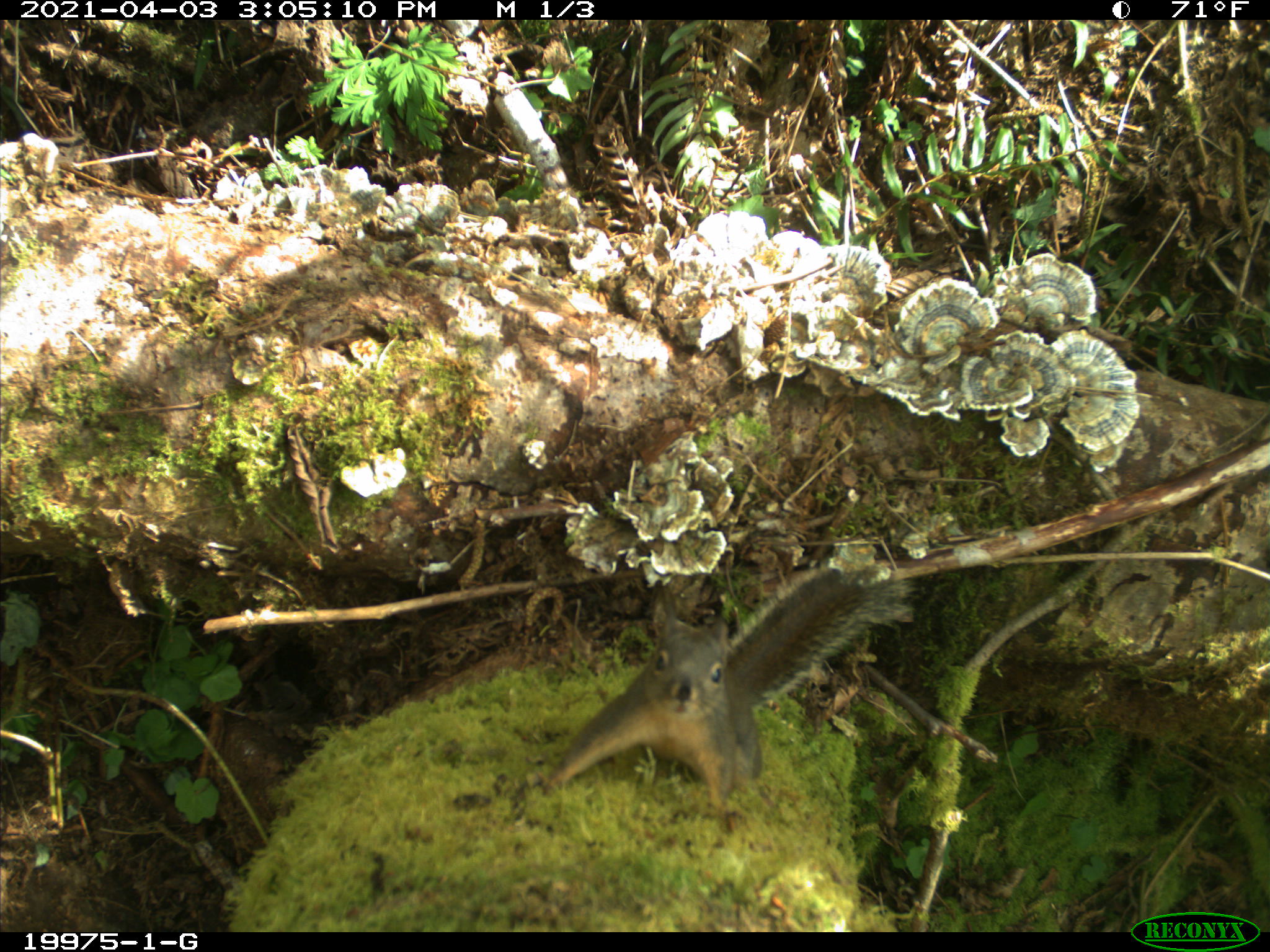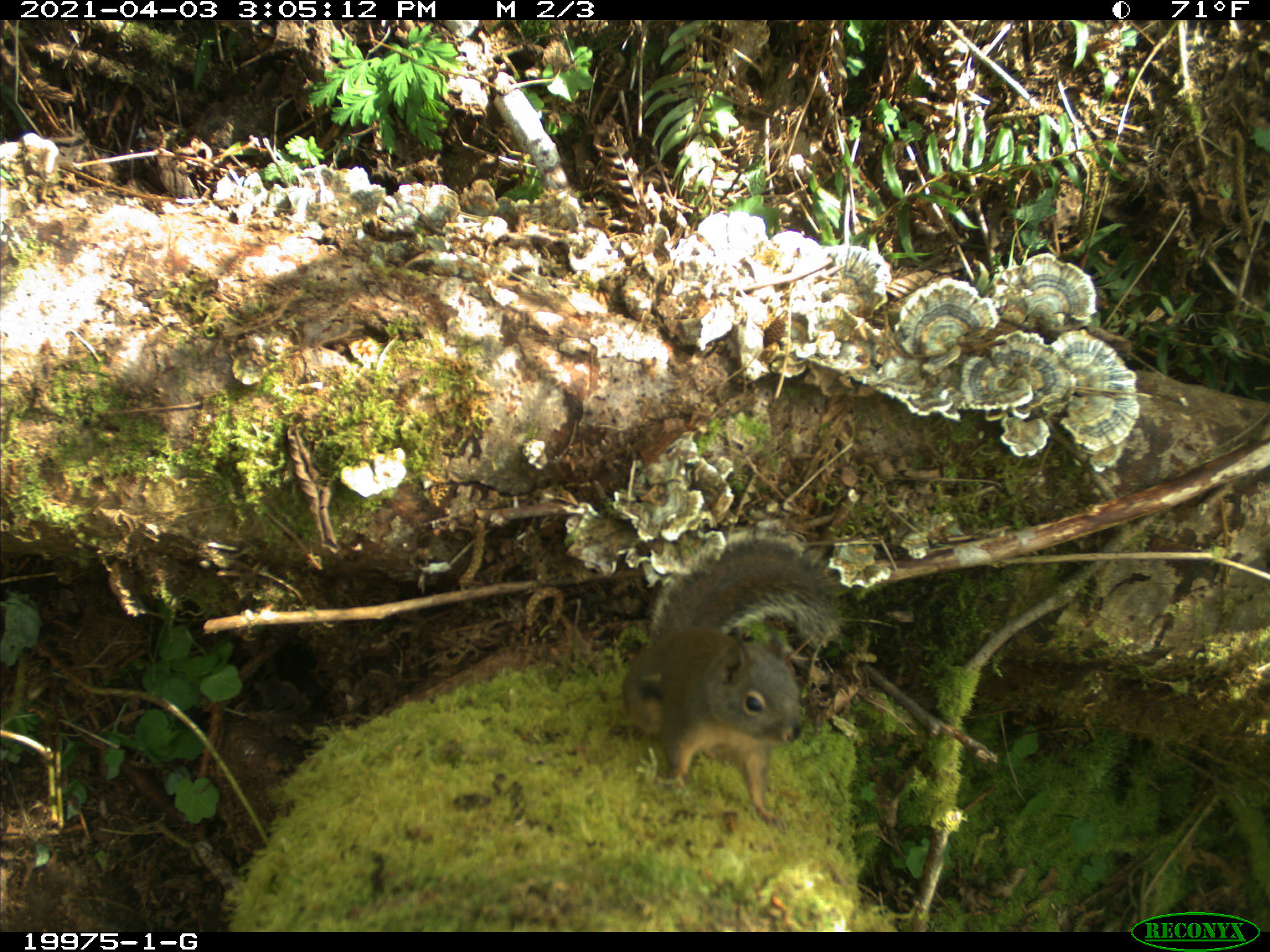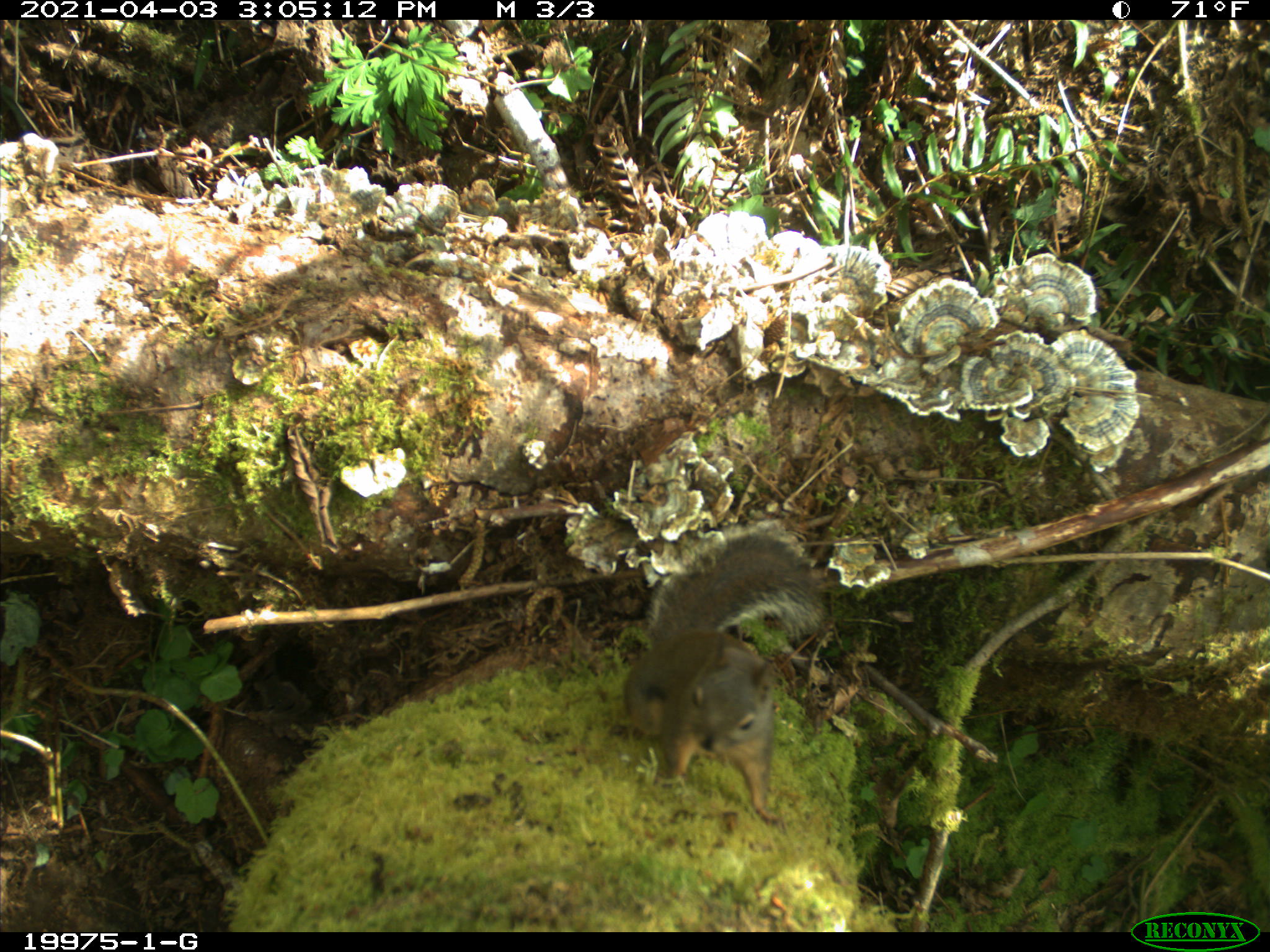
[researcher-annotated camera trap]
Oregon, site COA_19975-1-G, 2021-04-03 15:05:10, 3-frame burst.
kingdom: Animalia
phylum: Chordata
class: Mammalia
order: Rodentia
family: Sciuridae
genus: Tamiasciurus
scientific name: Tamiasciurus douglasii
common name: douglas squirrel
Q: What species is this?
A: Douglas squirrel (Tamiasciurus douglasii).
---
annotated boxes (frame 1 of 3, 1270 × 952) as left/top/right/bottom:
douglas squirrel: 538/559/915/829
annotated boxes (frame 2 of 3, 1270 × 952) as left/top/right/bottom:
douglas squirrel: 611/523/854/823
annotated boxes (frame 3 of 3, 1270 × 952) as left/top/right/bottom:
douglas squirrel: 607/514/832/830